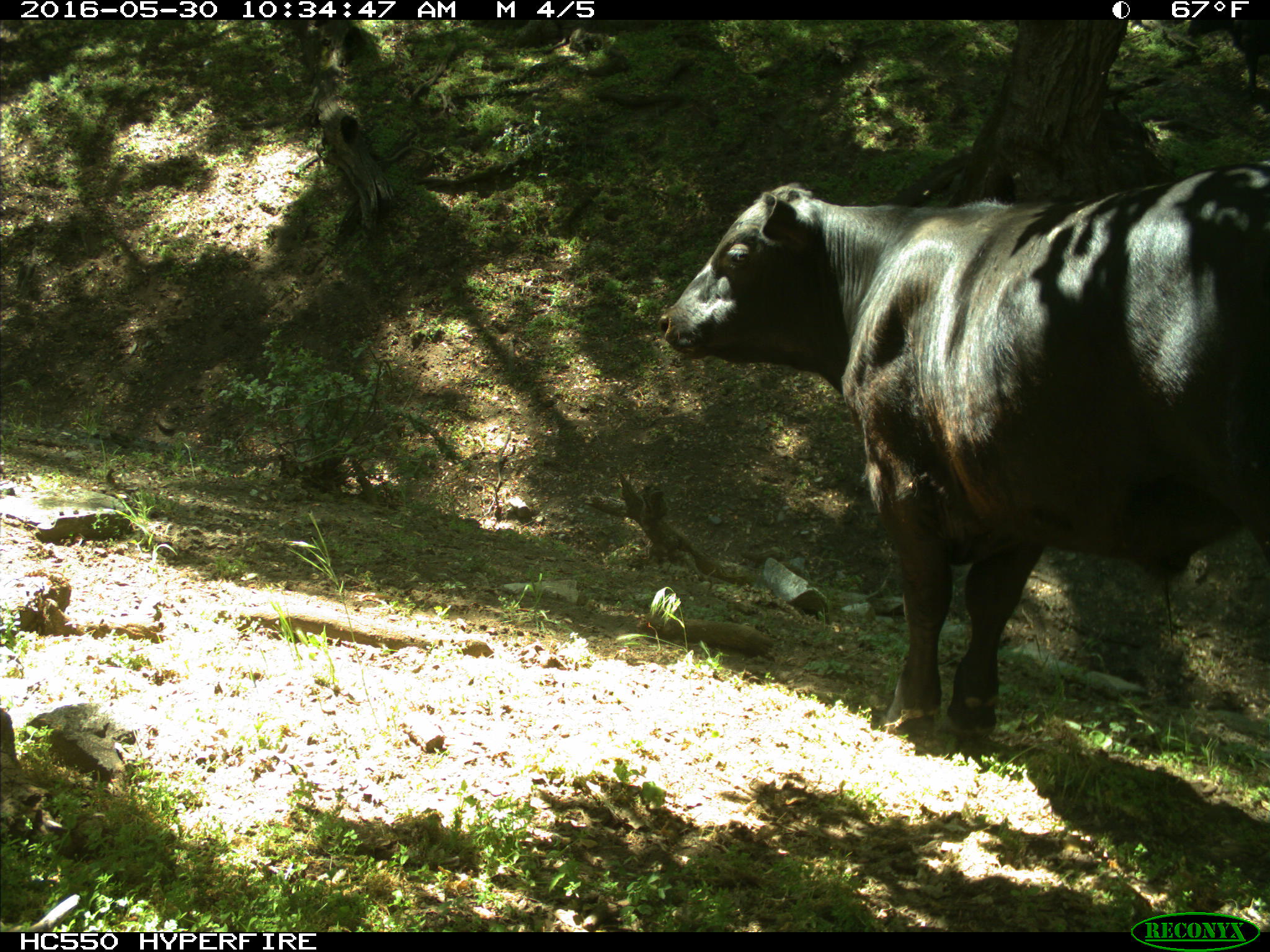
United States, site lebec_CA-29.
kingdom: Animalia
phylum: Chordata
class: Mammalia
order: Artiodactyla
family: Bovidae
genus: Bos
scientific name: Bos taurus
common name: domestic cow